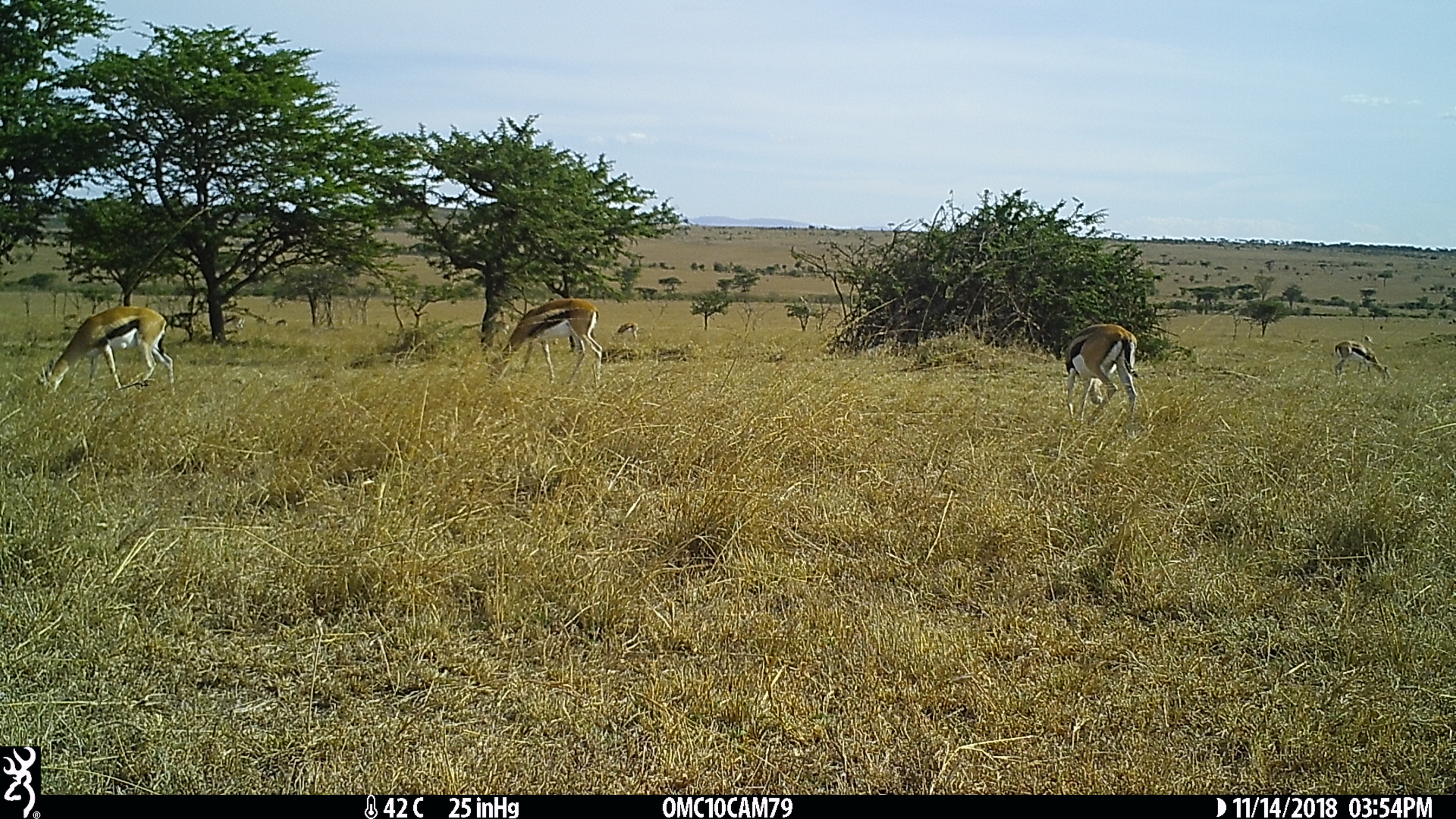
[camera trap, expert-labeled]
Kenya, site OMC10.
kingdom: Animalia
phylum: Chordata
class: Mammalia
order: Artiodactyla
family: Bovidae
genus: Eudorcas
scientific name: Eudorcas thomsonii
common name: thomon's gazelle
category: gazelle thomsons